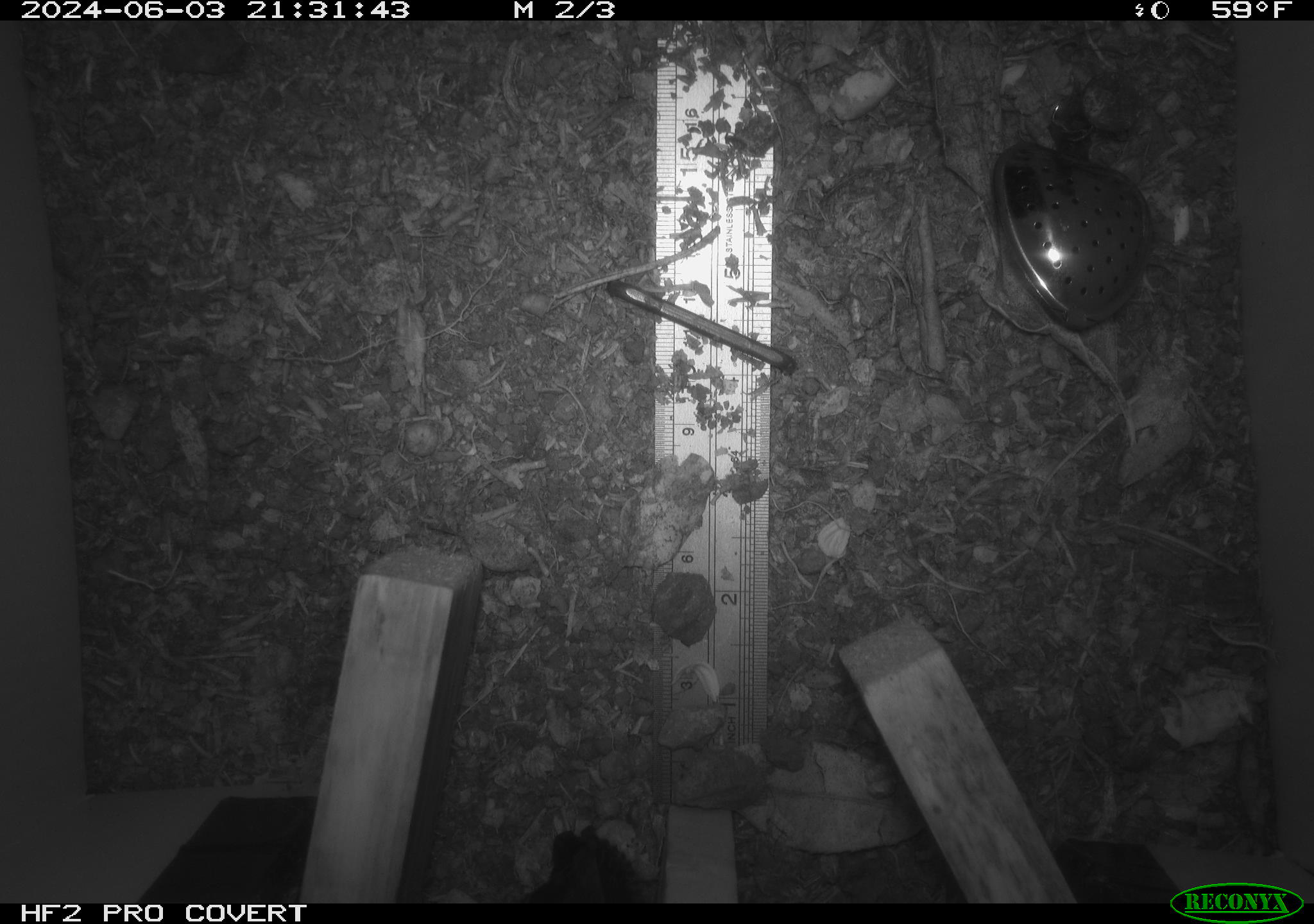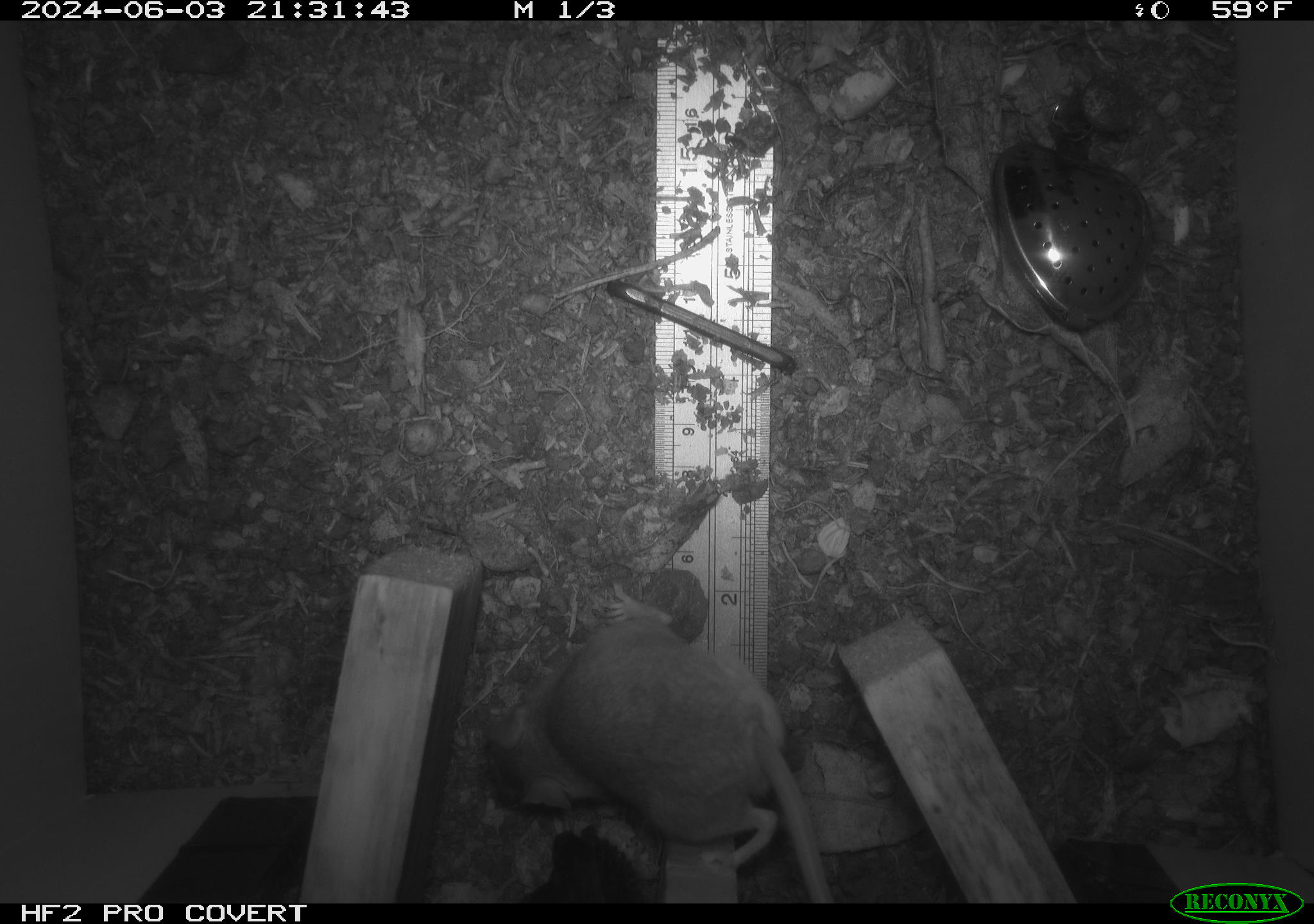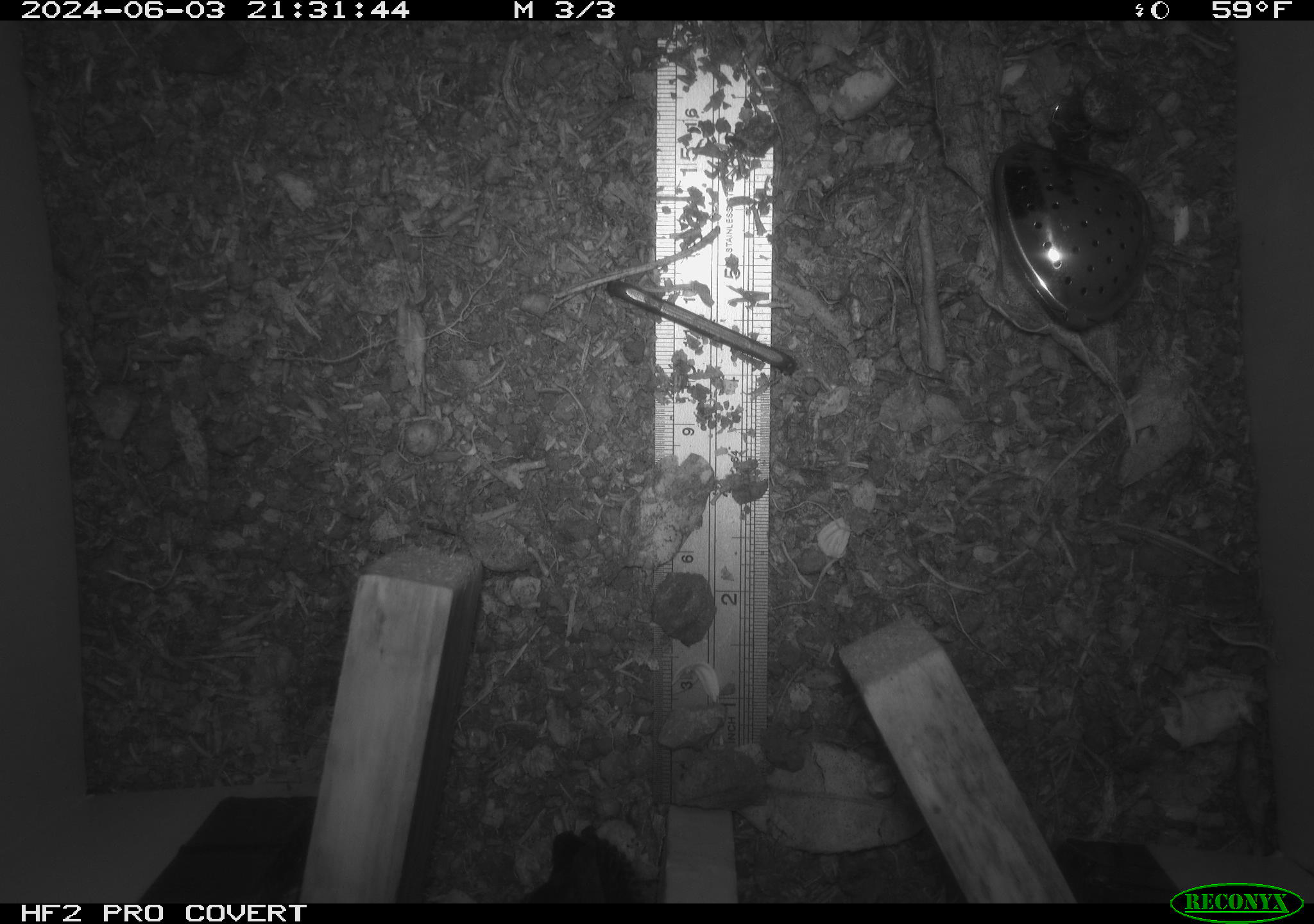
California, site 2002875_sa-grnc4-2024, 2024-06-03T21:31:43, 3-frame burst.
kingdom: Animalia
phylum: Chordata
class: Mammalia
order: Rodentia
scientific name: Rodentia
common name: rodent